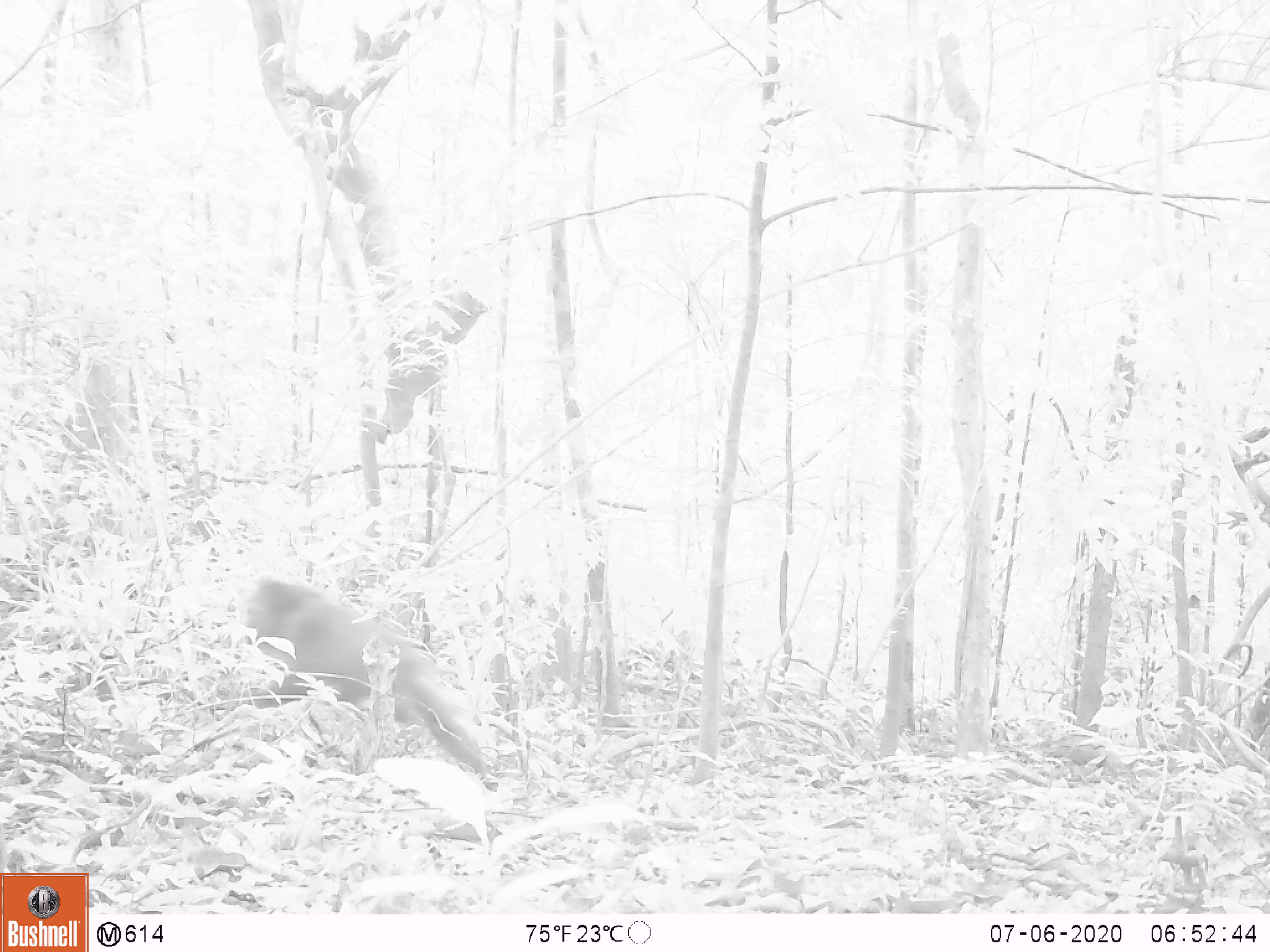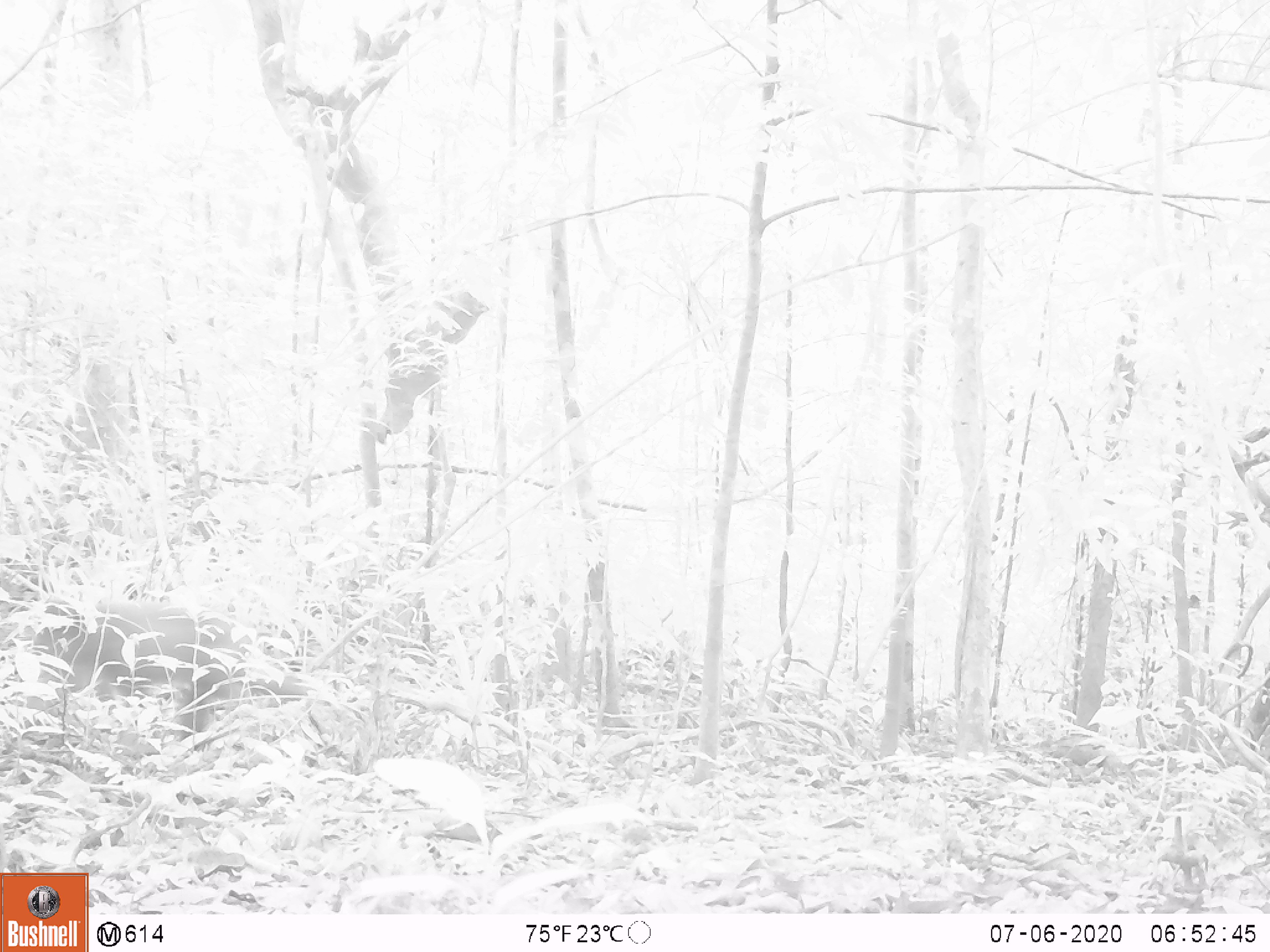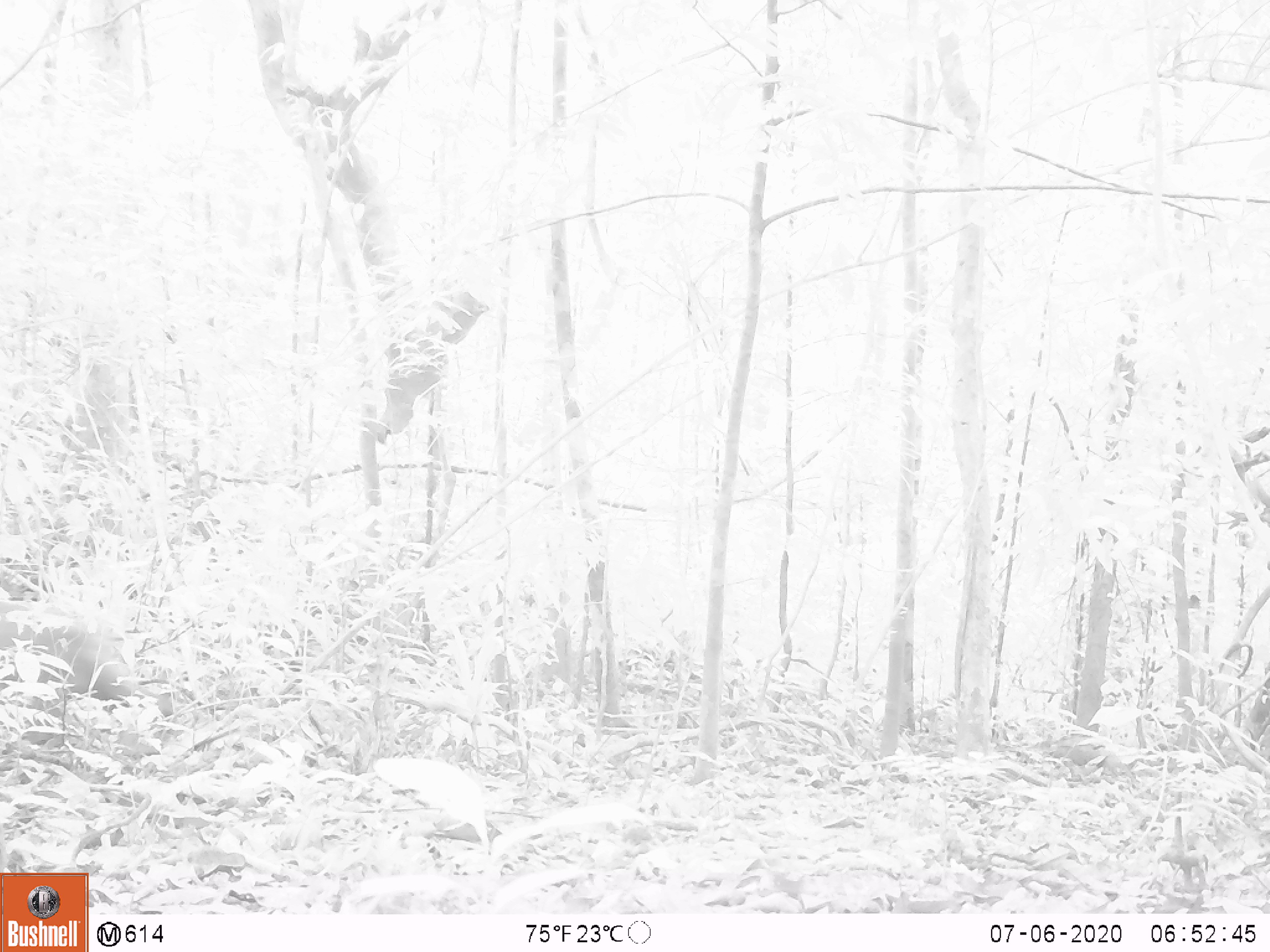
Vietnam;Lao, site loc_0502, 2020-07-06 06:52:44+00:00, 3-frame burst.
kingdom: Animalia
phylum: Chordata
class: Mammalia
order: Primates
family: Cercopithecidae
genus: Macaca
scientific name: Macaca arctoides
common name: stump-tailed macaque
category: stump tailed macaque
Stump tailed macaque (stump-tailed macaque) (Macaca arctoides). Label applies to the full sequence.